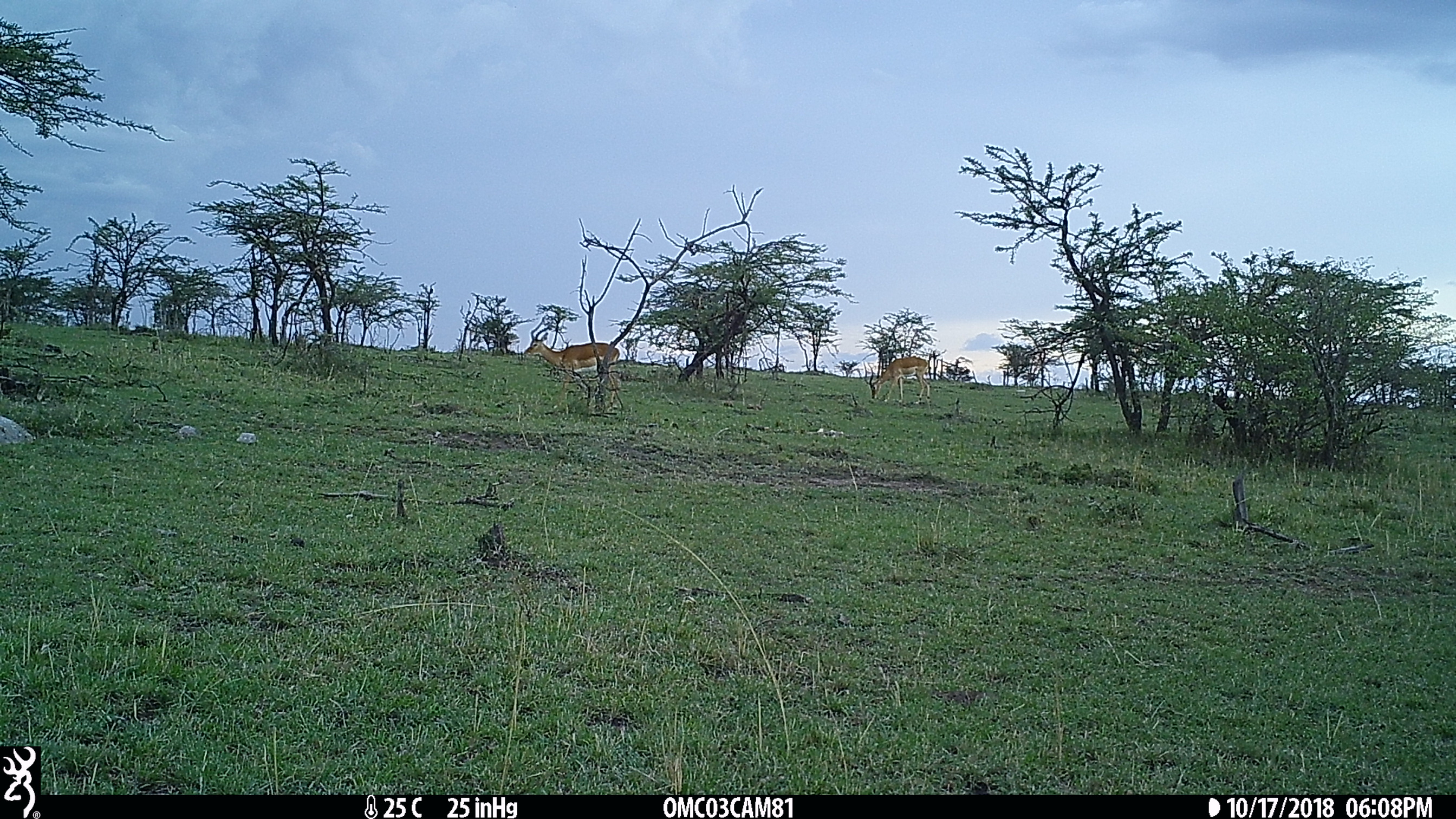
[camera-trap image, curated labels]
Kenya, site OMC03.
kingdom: Animalia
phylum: Chordata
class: Mammalia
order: Artiodactyla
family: Bovidae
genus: Aepyceros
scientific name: Aepyceros melampus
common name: impala